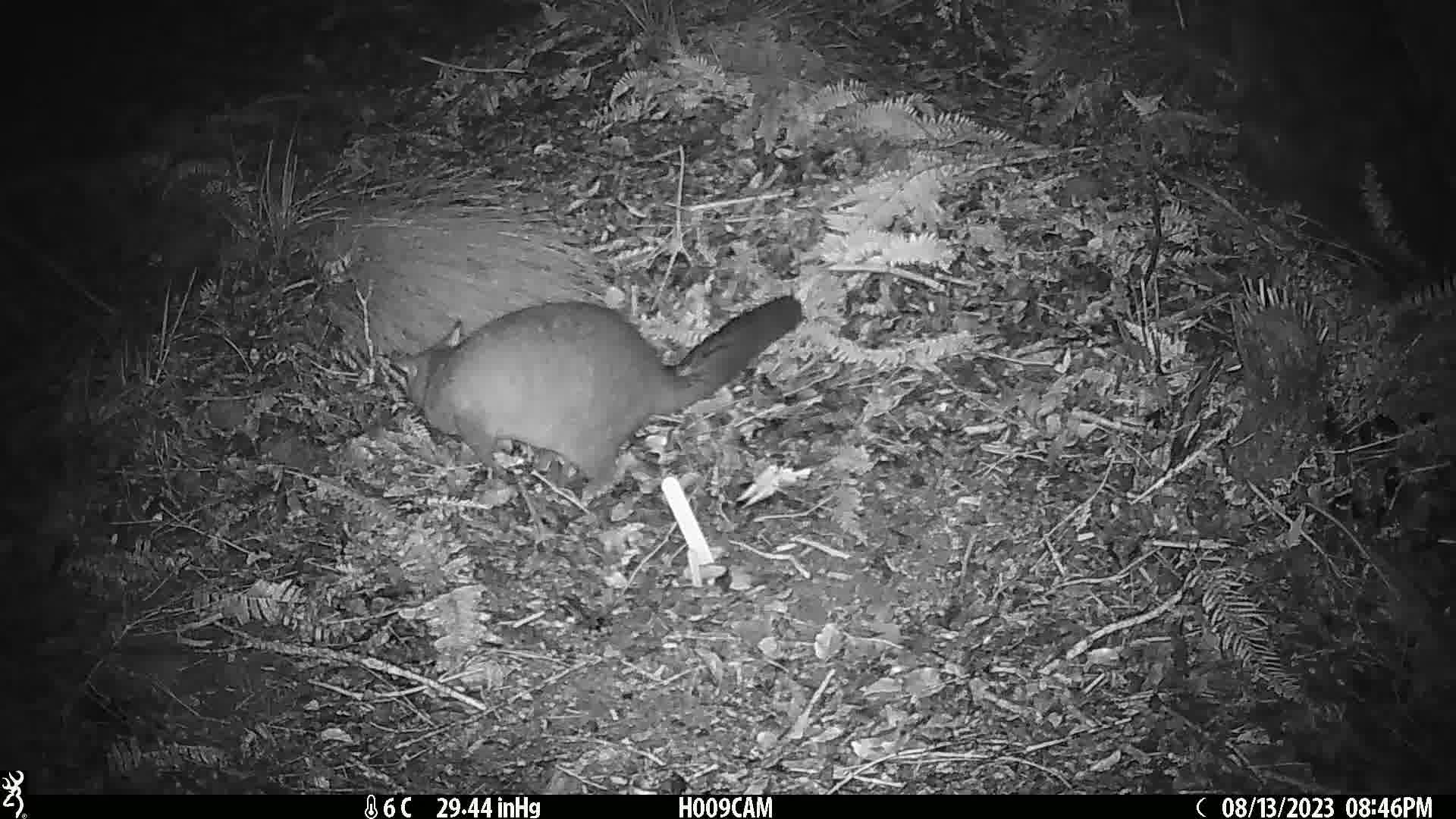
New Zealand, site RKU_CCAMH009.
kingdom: Animalia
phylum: Chordata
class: Mammalia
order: Diprotodontia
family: Phalangeridae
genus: Trichosurus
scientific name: Trichosurus vulpecula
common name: common brushtail possum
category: possum